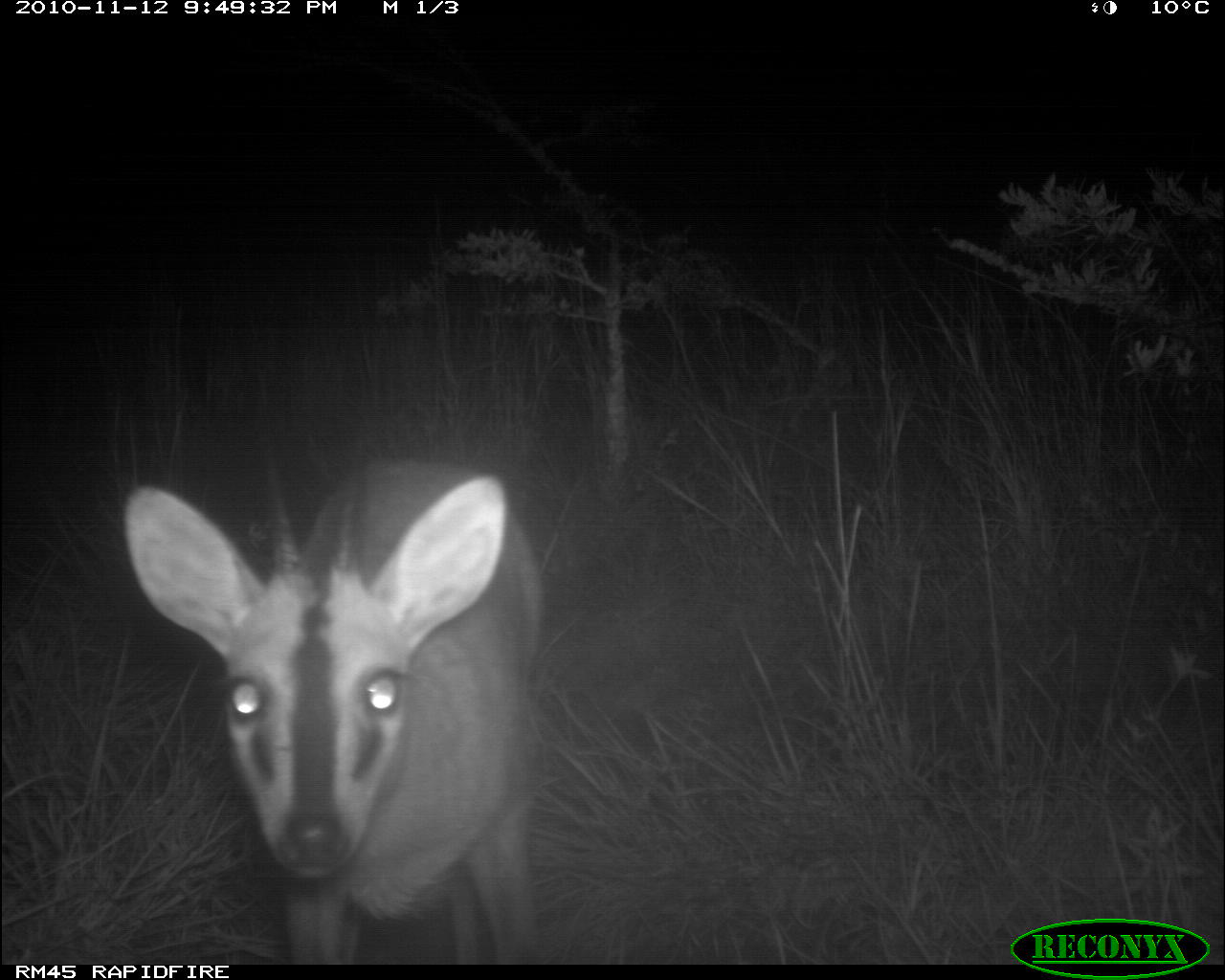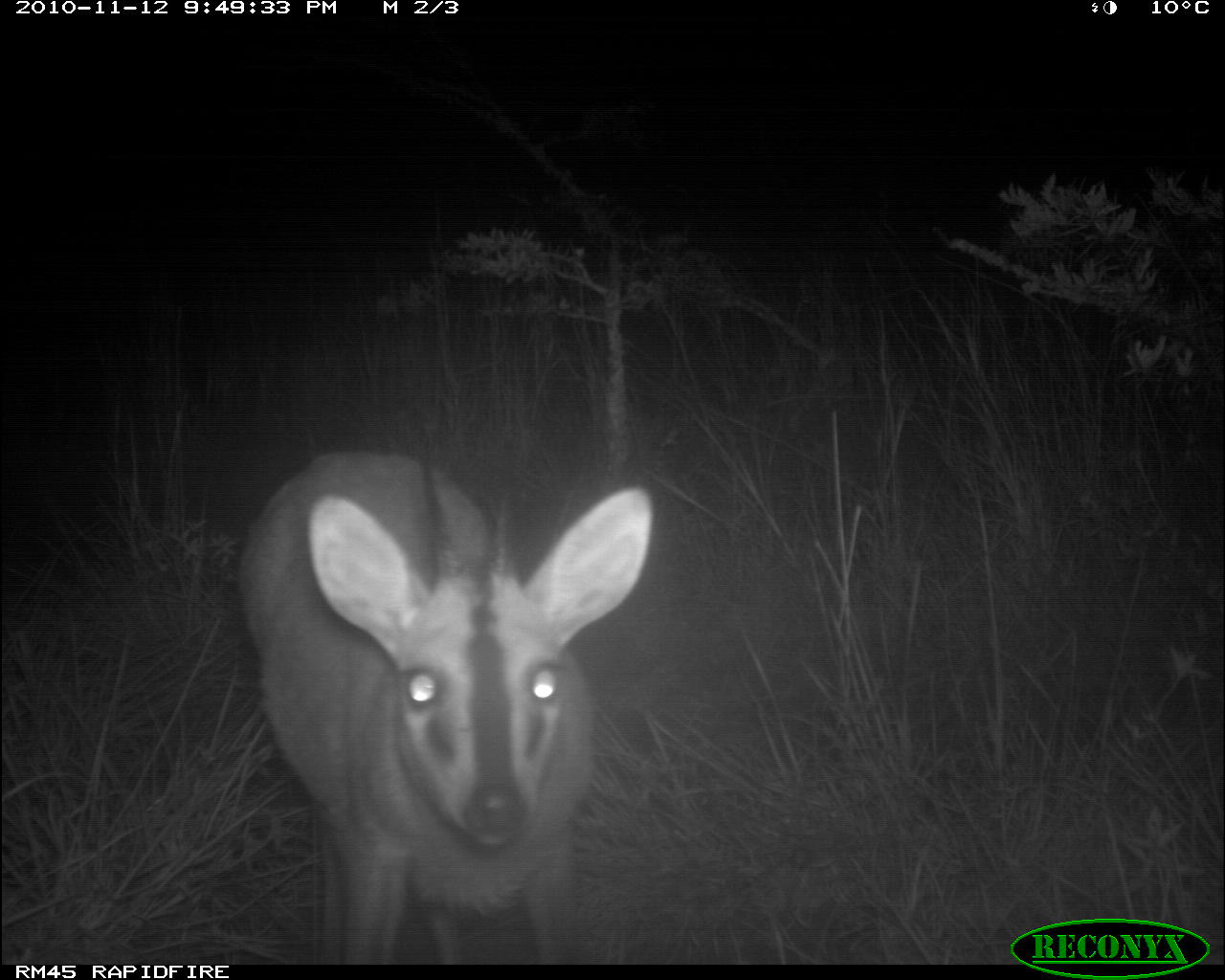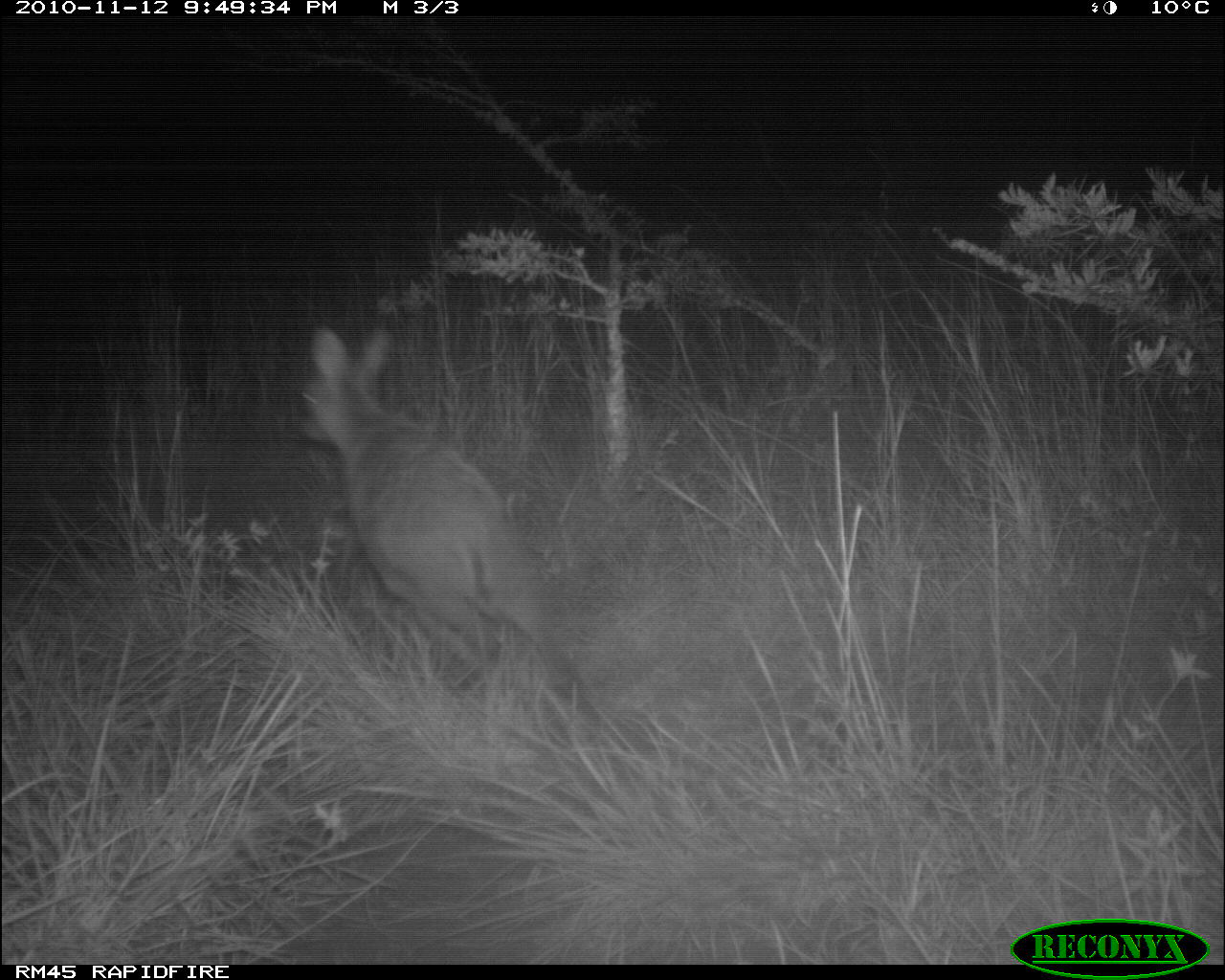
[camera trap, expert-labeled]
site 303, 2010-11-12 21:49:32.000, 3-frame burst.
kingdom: Animalia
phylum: Chordata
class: Mammalia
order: Artiodactyla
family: Bovidae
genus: Sylvicapra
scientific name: Sylvicapra grimmia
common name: bush duiker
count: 1